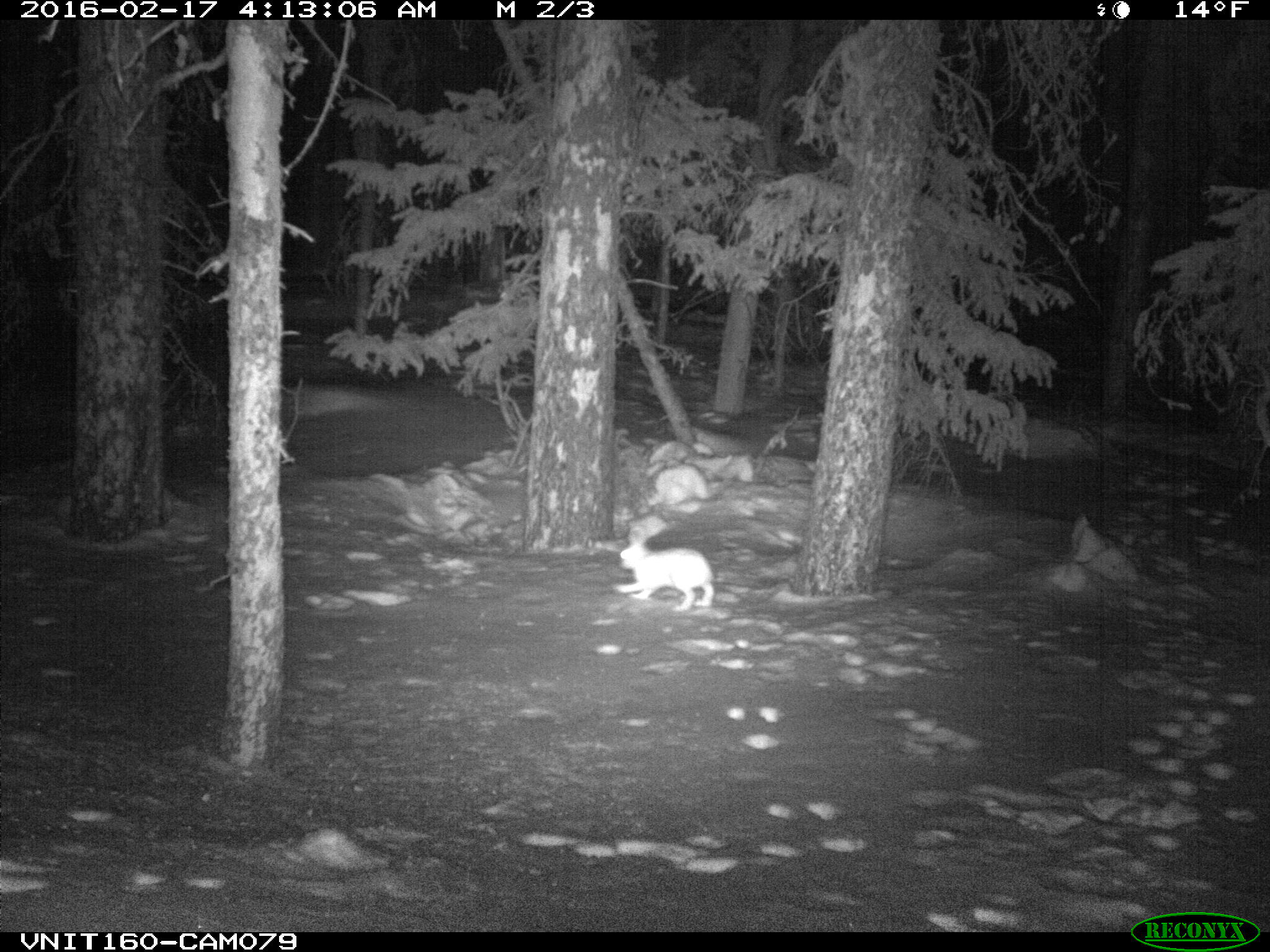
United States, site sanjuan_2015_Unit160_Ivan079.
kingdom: Animalia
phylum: Chordata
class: Mammalia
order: Lagomorpha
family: Leporidae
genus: Lepus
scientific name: Lepus americanus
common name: snowshoe hare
Lepus americanus (snowshoe hare).